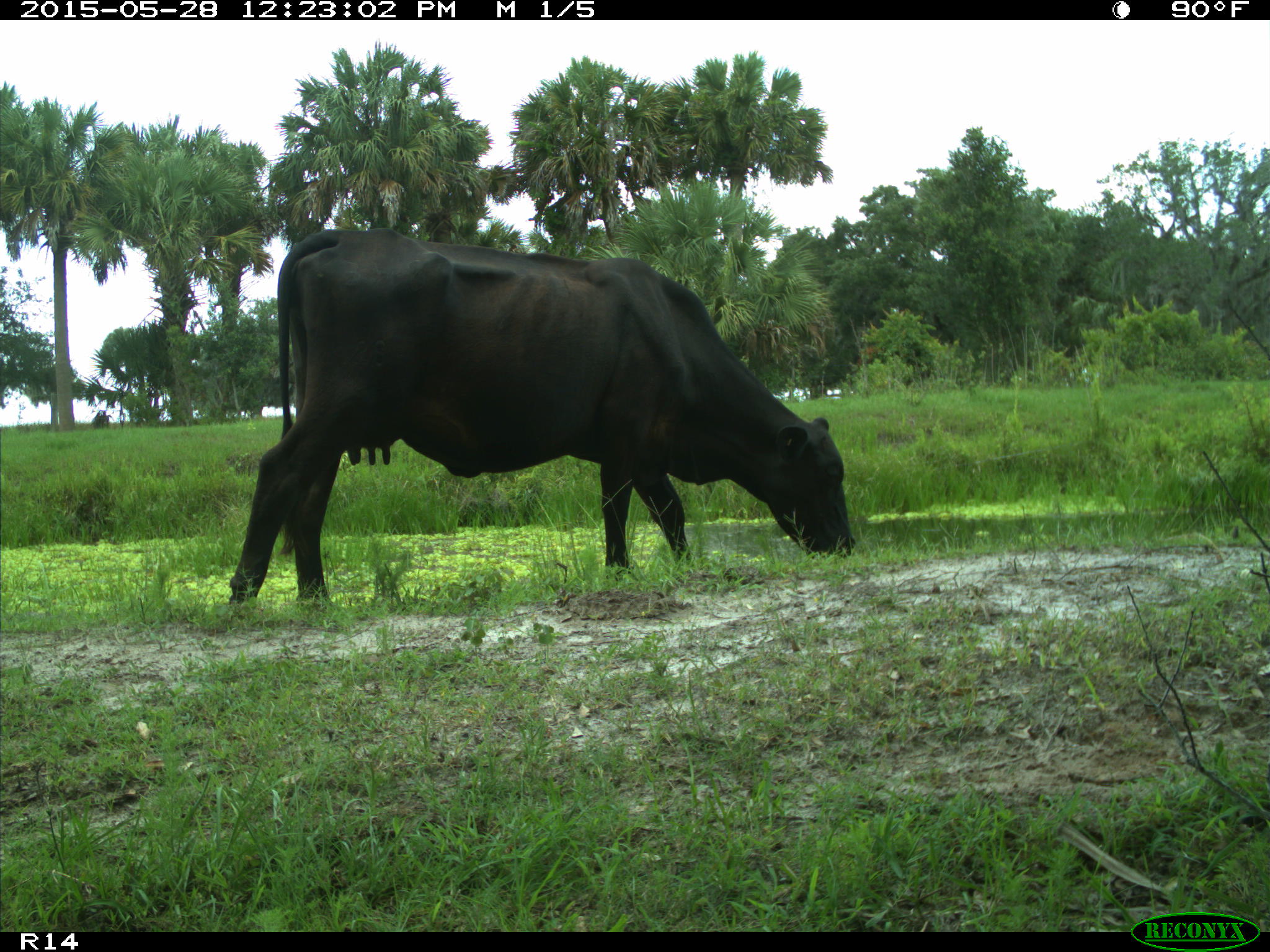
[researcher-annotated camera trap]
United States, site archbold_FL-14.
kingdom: Animalia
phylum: Chordata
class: Mammalia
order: Artiodactyla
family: Bovidae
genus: Bos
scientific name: Bos taurus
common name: domestic cow